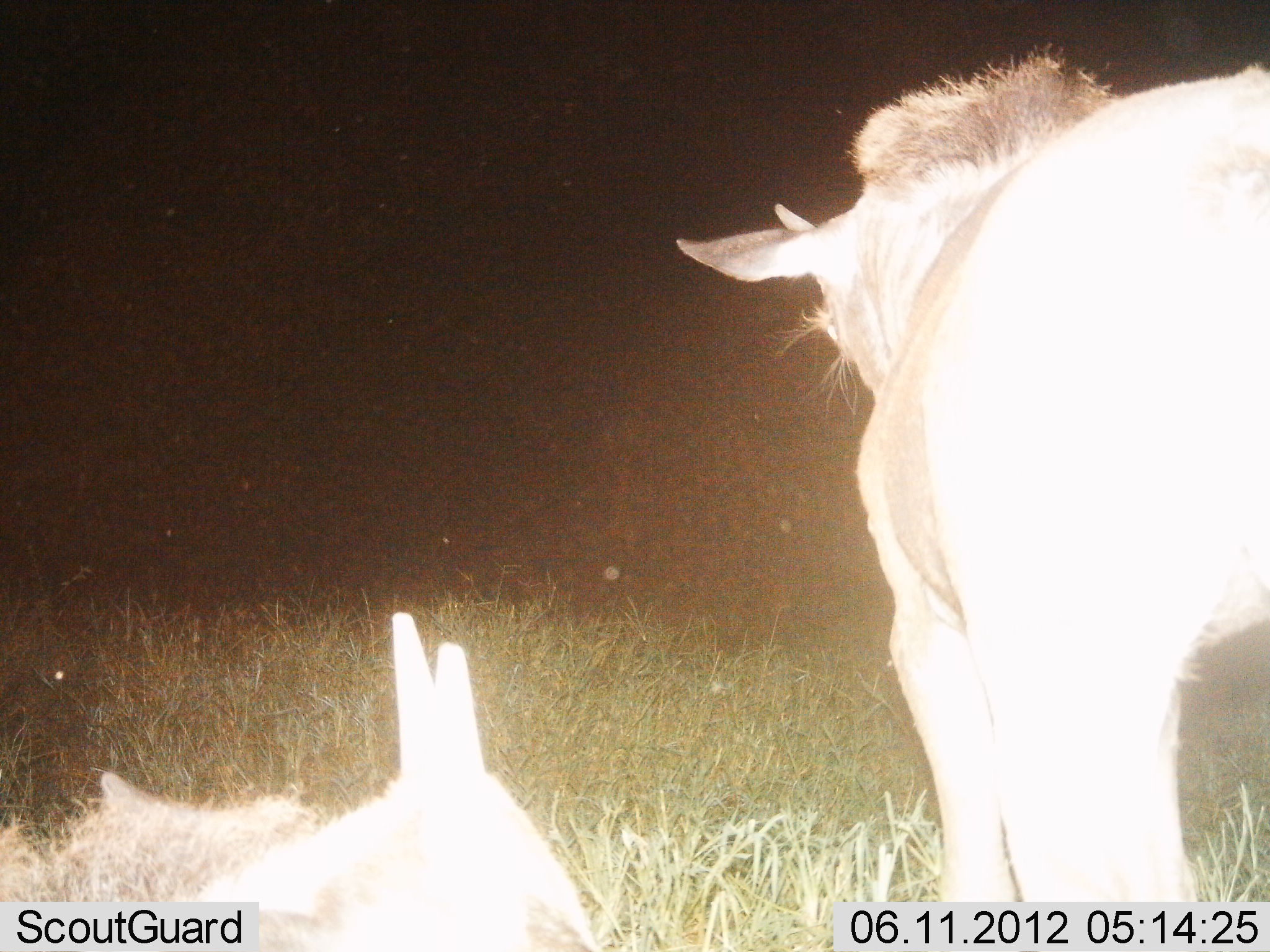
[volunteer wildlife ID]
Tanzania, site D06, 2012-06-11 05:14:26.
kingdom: Animalia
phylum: Chordata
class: Mammalia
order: Artiodactyla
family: Bovidae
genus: Connochaetes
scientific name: Connochaetes taurinus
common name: blue wildebeest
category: wildebeest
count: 2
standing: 90%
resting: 90%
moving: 0%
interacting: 0%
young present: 20%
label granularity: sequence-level